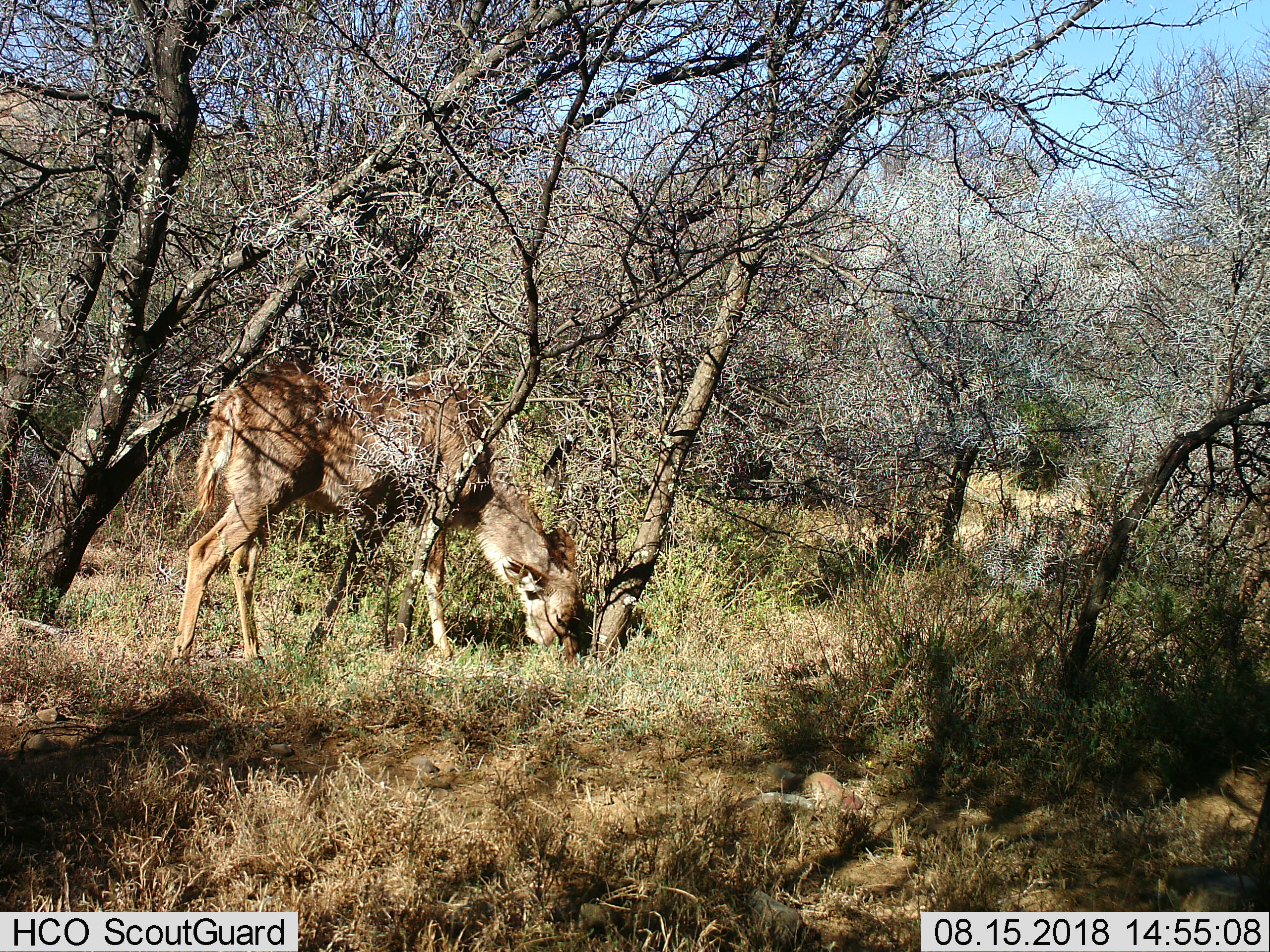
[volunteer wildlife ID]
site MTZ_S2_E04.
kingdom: Animalia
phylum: Chordata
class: Mammalia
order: Artiodactyla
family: Bovidae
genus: Tragelaphus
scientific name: Tragelaphus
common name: kudu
Kudu (Tragelaphus), count 1. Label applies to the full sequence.